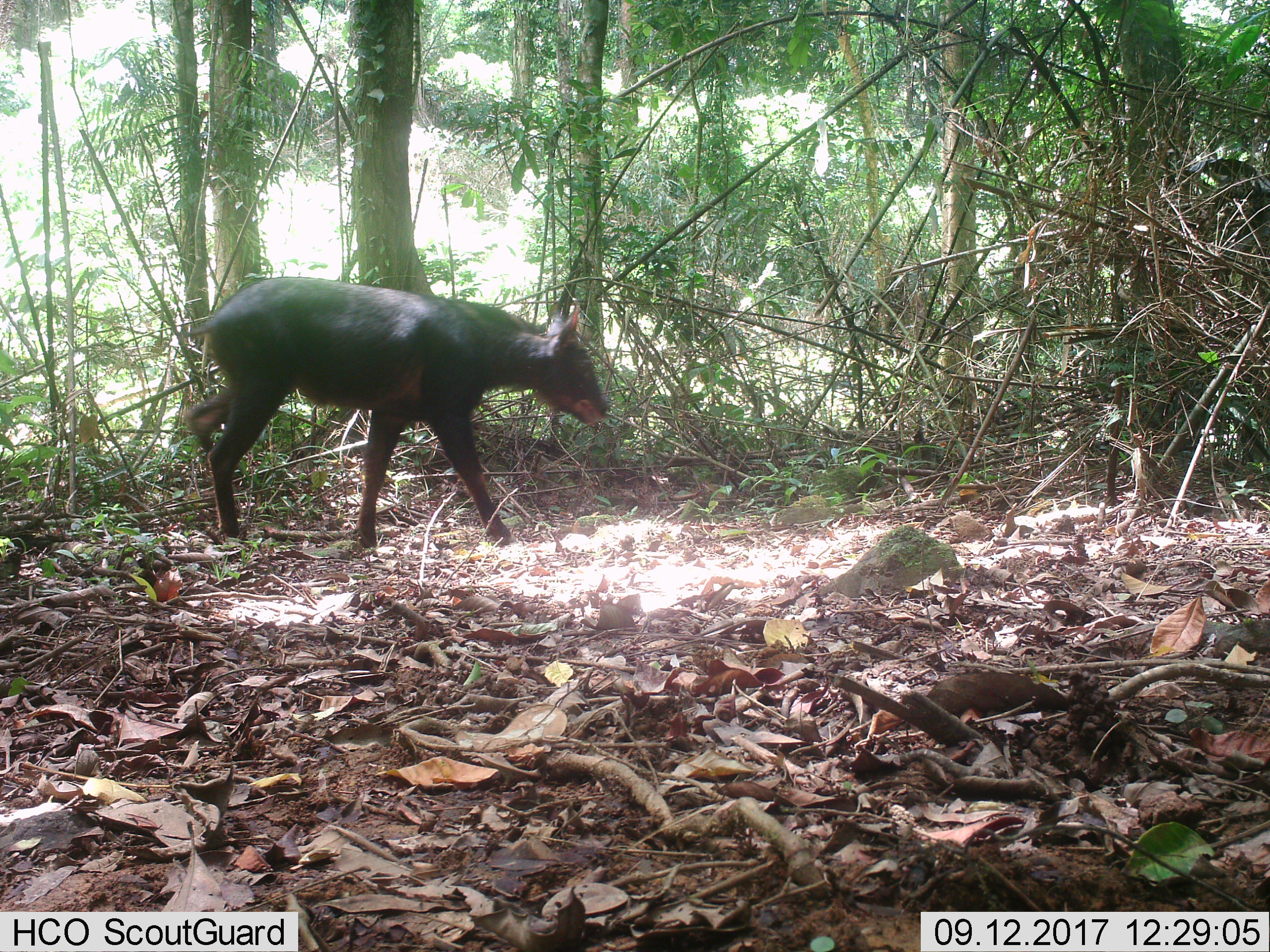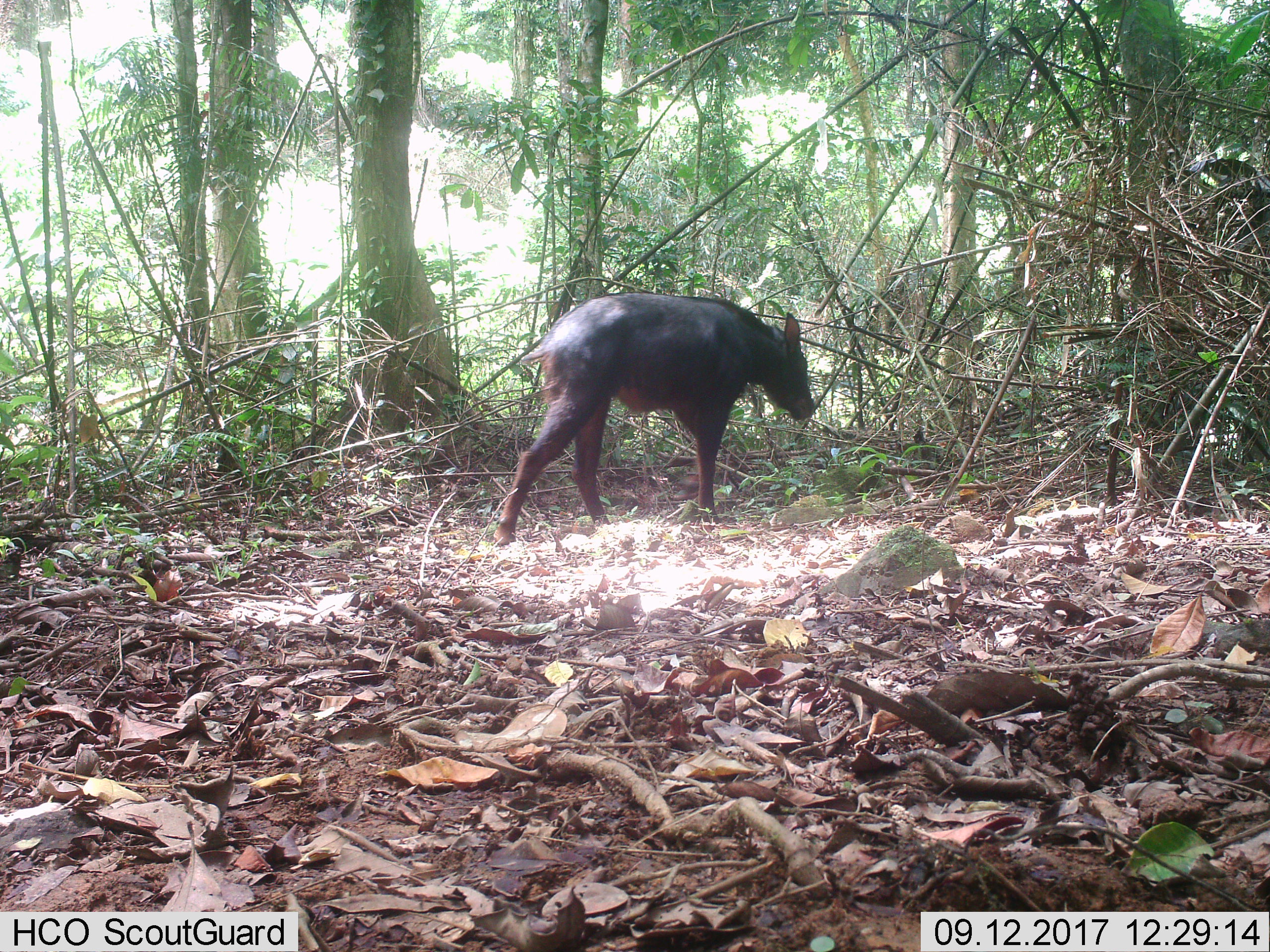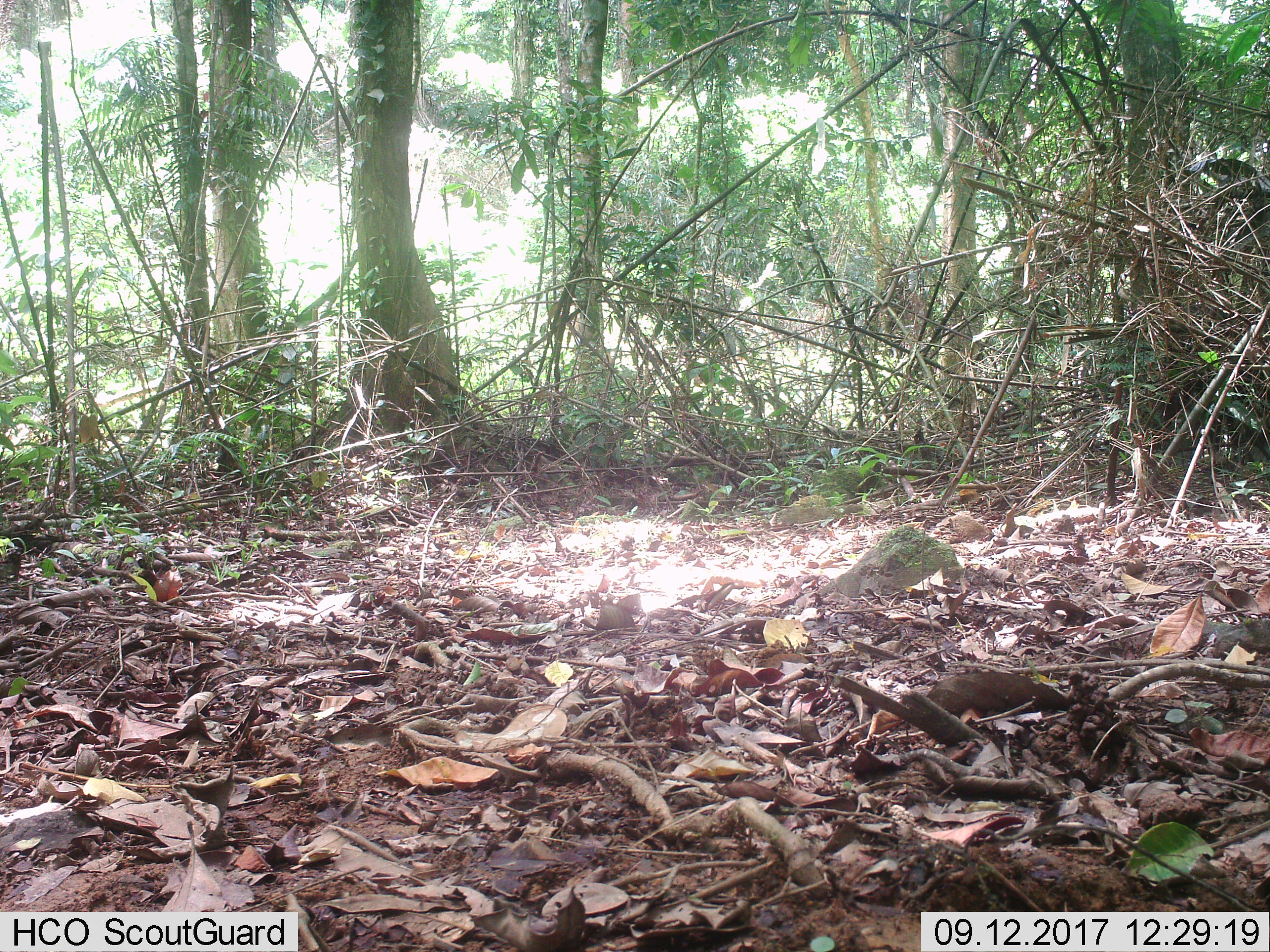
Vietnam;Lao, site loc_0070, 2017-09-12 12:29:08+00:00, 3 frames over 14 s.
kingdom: Animalia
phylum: Chordata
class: Mammalia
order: Artiodactyla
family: Bovidae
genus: Capricornis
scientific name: Capricornis sumatraensis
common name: chinese serow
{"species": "chinese serow (Capricornis sumatraensis)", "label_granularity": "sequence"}